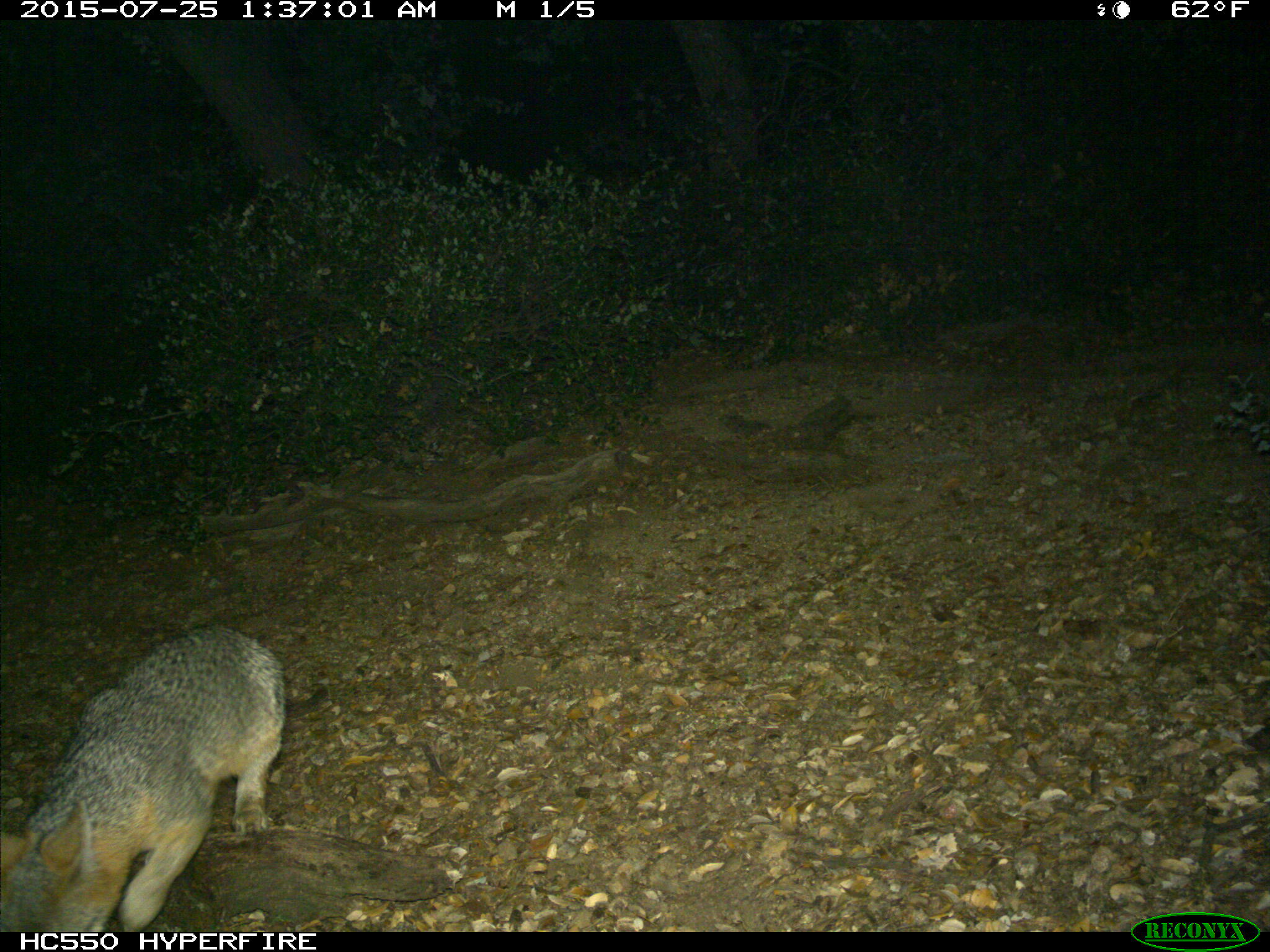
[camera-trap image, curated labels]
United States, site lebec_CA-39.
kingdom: Animalia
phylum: Chordata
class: Mammalia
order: Carnivora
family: Canidae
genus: Urocyon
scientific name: Urocyon cinereoargenteus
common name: gray fox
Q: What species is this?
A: Urocyon cinereoargenteus (gray fox).